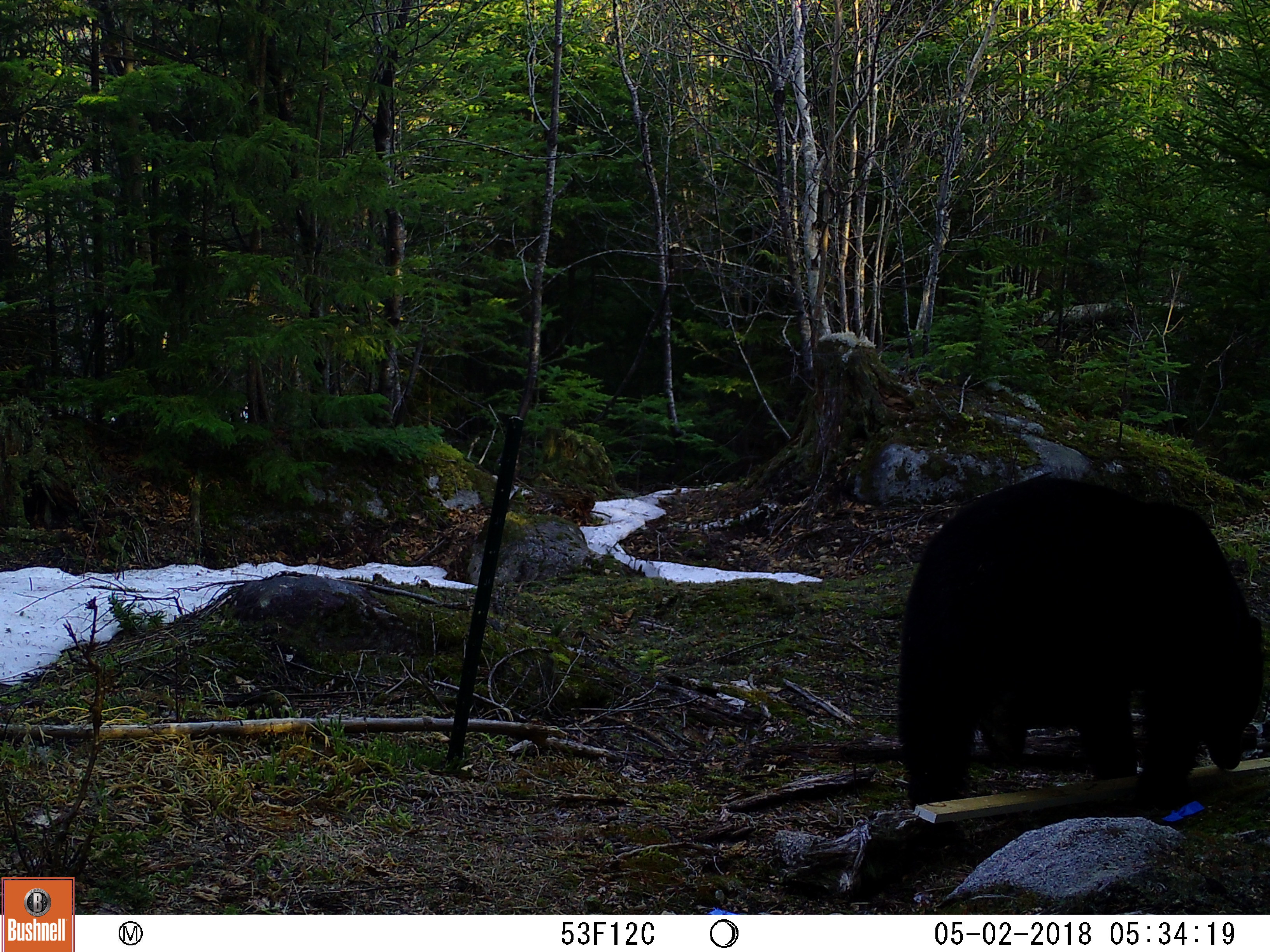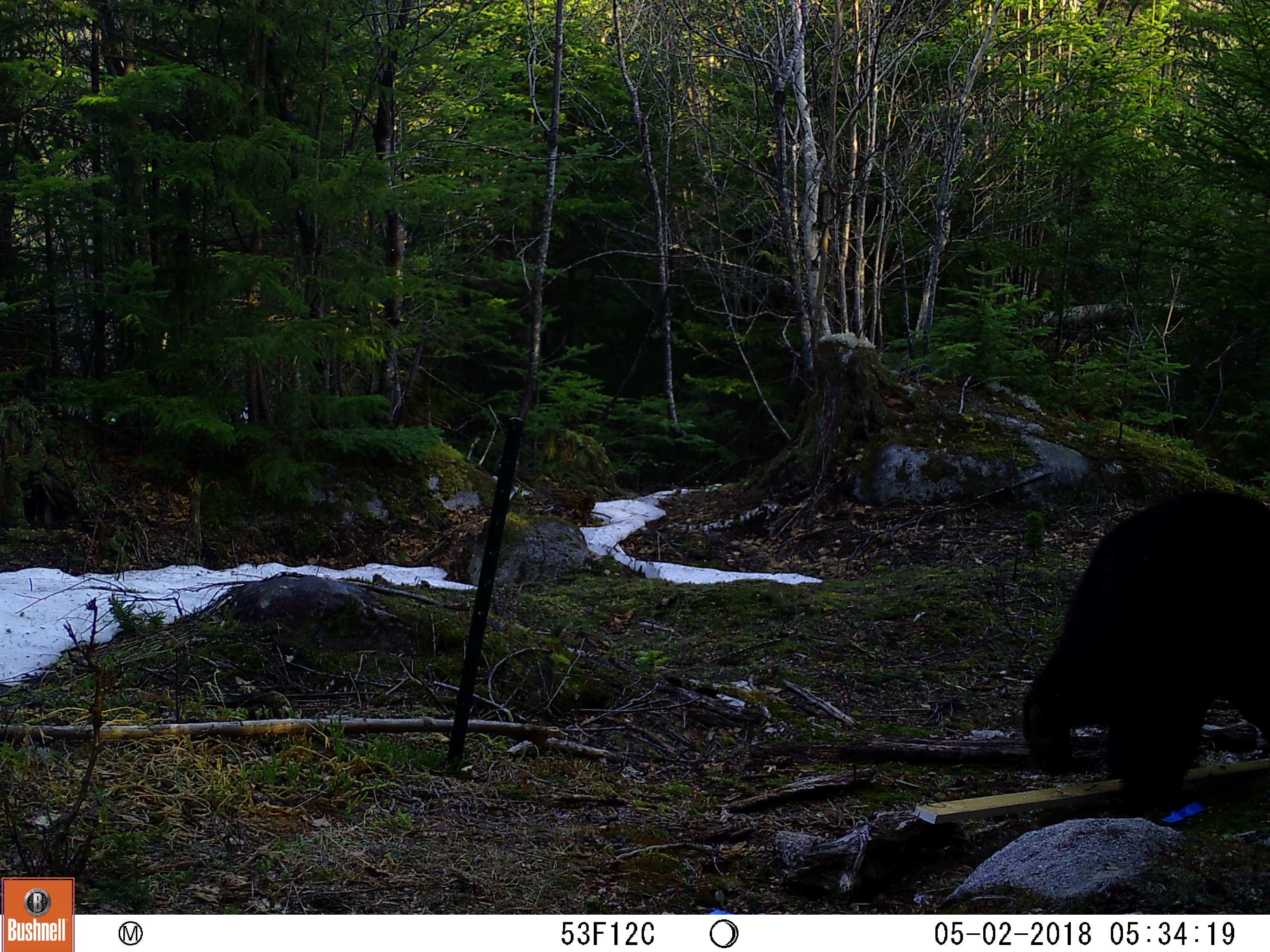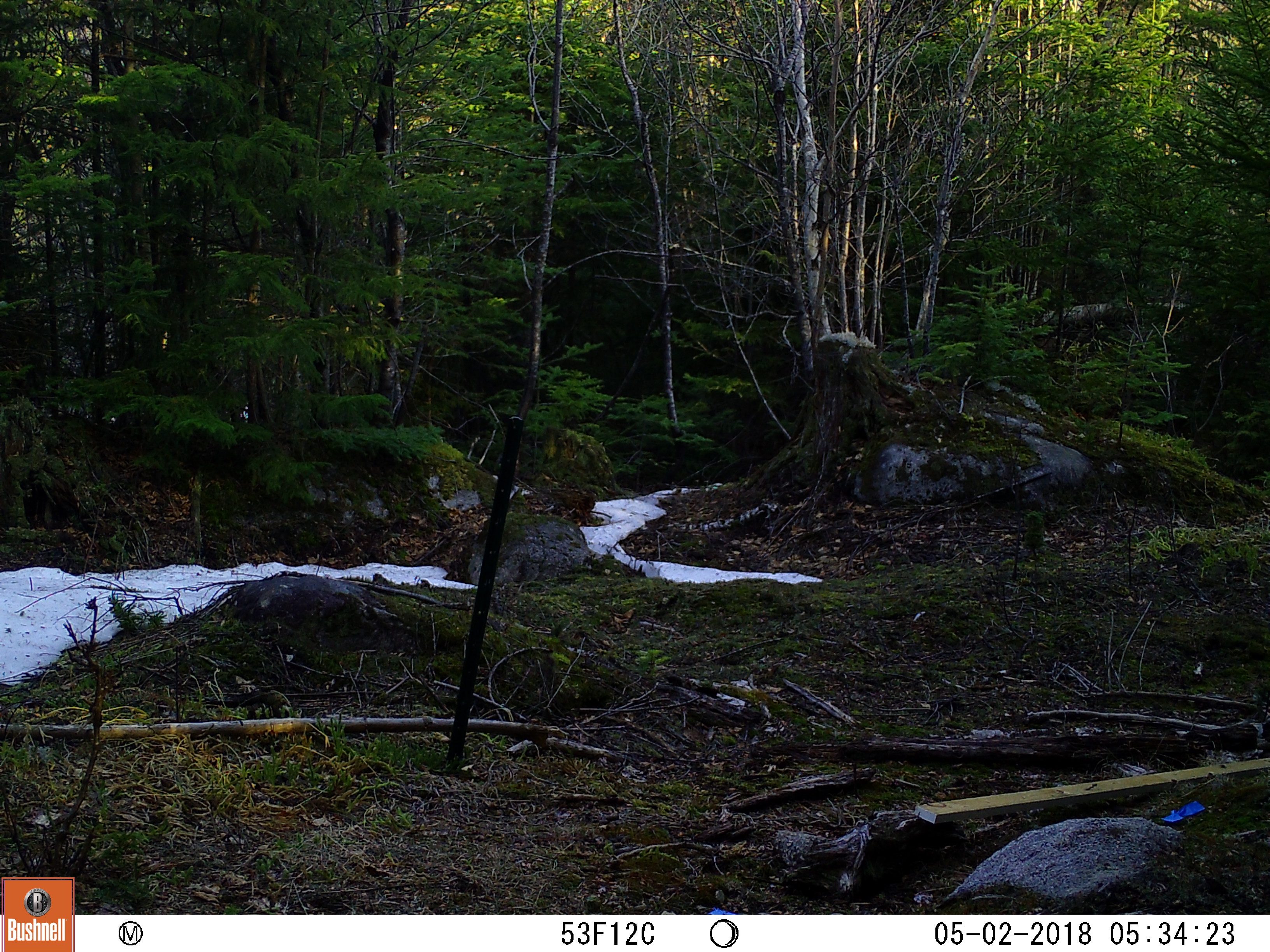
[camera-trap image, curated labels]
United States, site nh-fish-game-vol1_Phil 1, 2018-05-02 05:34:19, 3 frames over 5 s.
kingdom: Animalia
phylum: Chordata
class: Mammalia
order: Carnivora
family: Ursidae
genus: Ursus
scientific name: Ursus americanus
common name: black bear